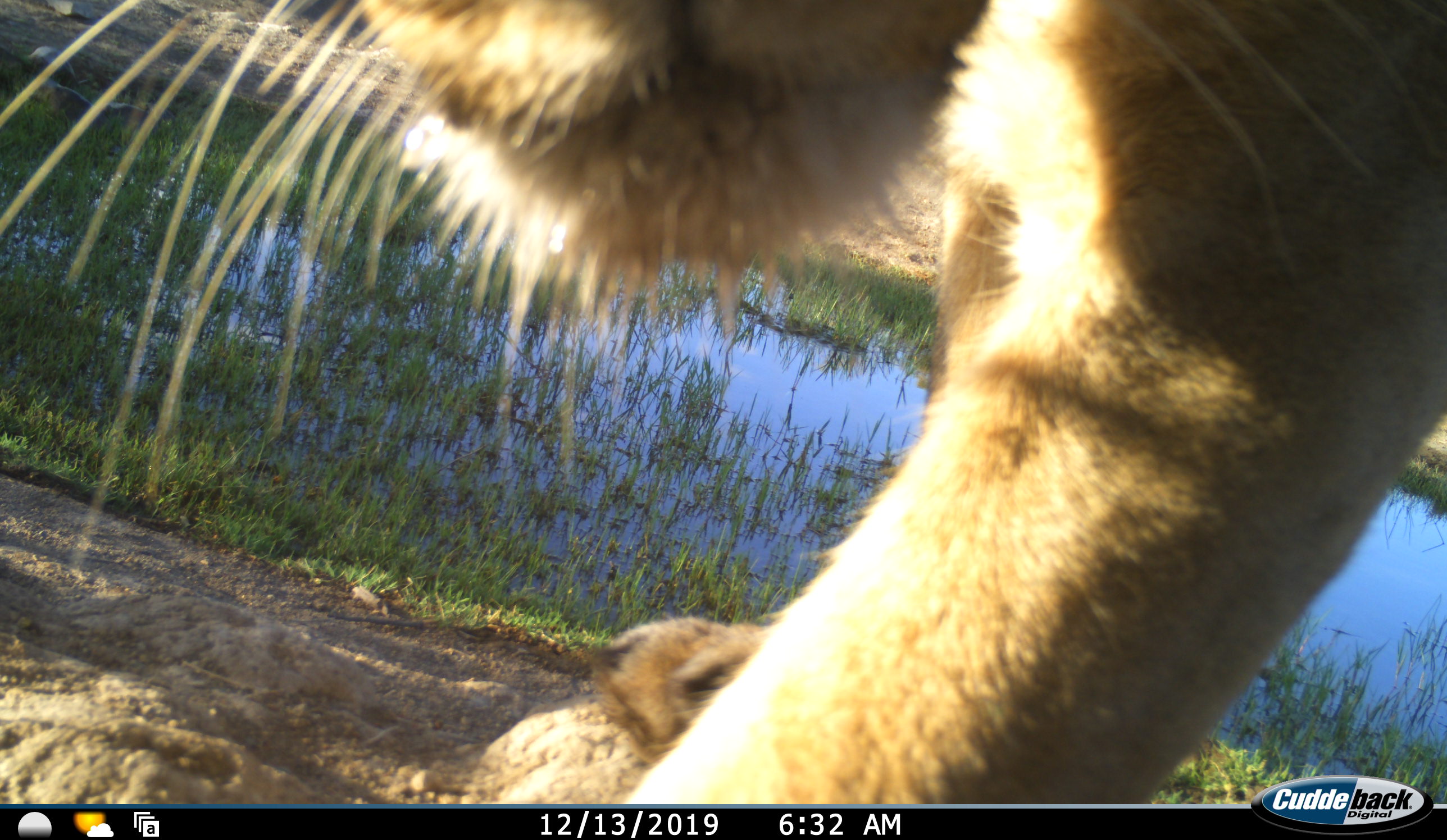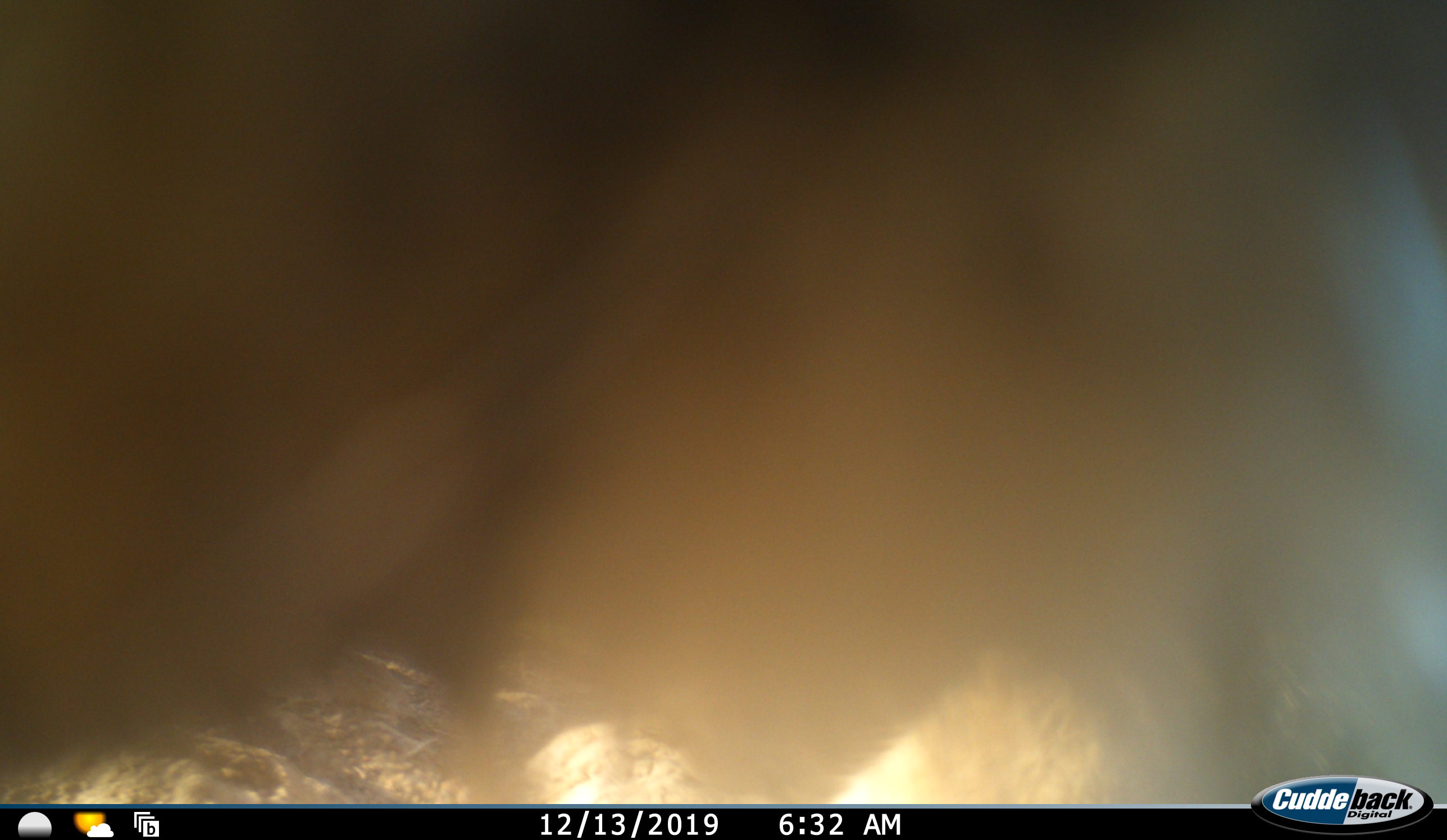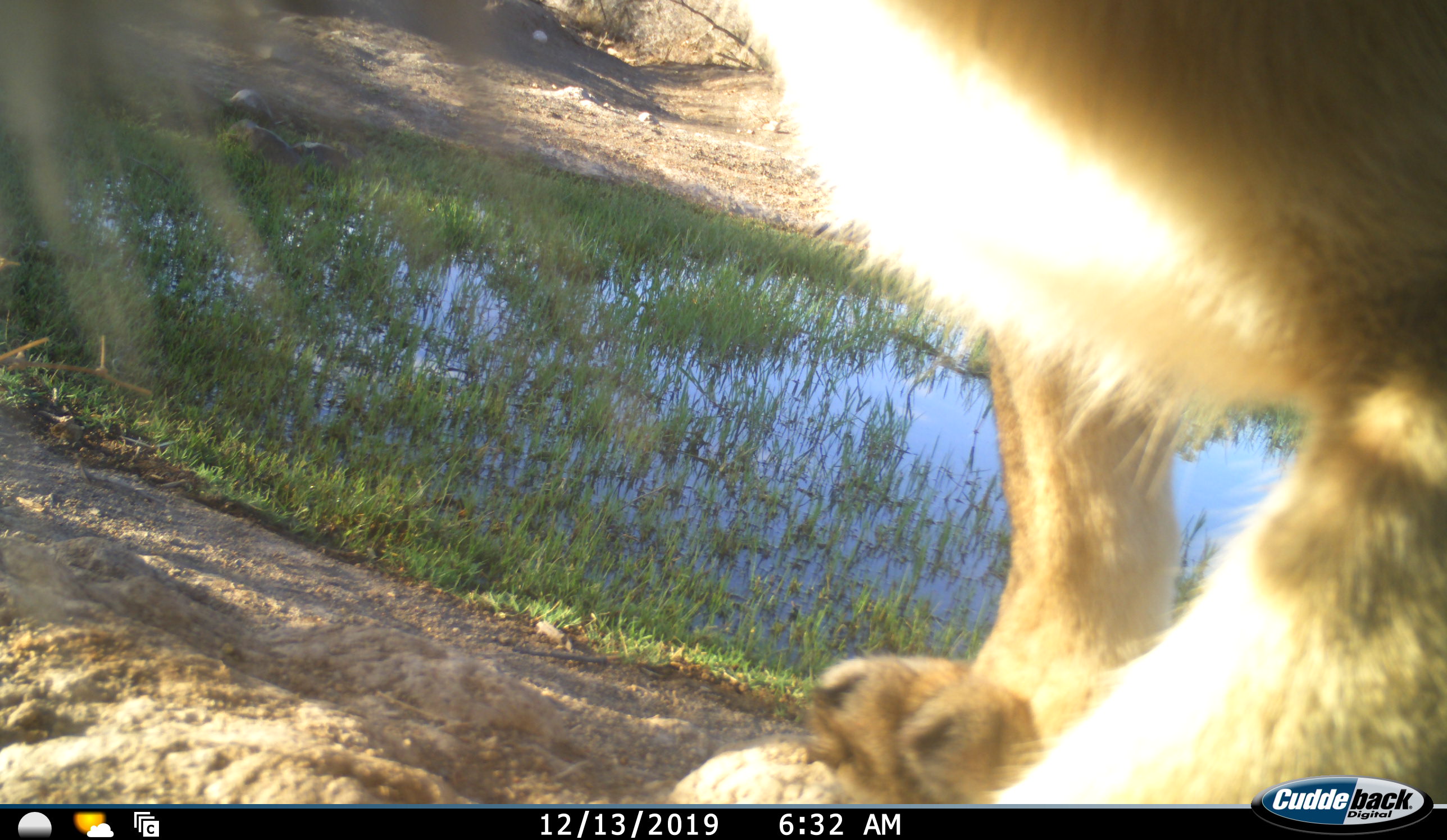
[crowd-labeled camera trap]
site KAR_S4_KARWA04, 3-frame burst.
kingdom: Animalia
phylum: Chordata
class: Mammalia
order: Carnivora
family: Felidae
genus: Panthera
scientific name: Panthera leo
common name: lion female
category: lionfemale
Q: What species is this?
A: Lionfemale (lion female) (Panthera leo).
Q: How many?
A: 1.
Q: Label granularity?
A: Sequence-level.